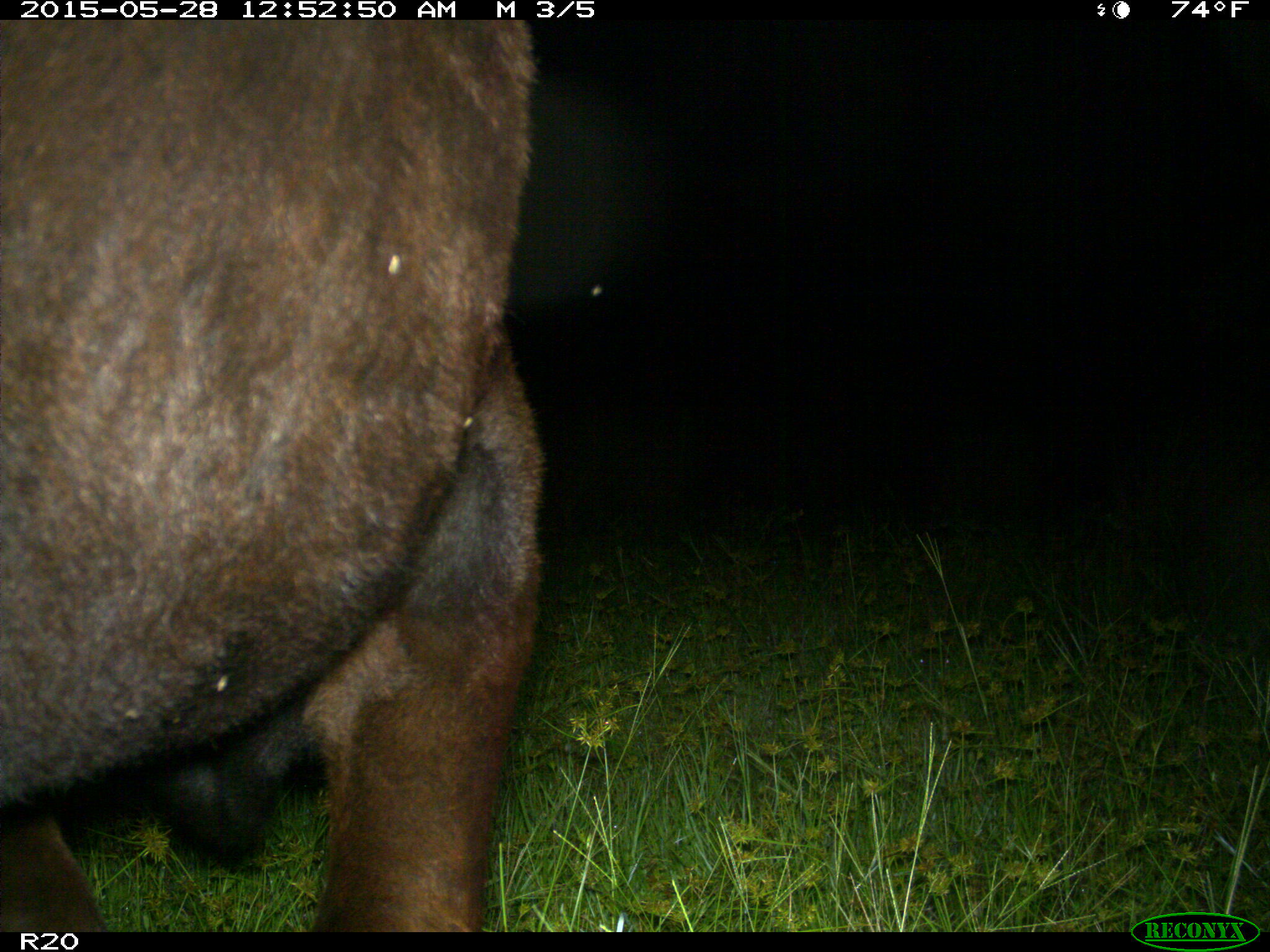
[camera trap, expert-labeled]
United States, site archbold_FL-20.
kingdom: Animalia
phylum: Chordata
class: Mammalia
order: Artiodactyla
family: Bovidae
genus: Bos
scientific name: Bos taurus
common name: domestic cow